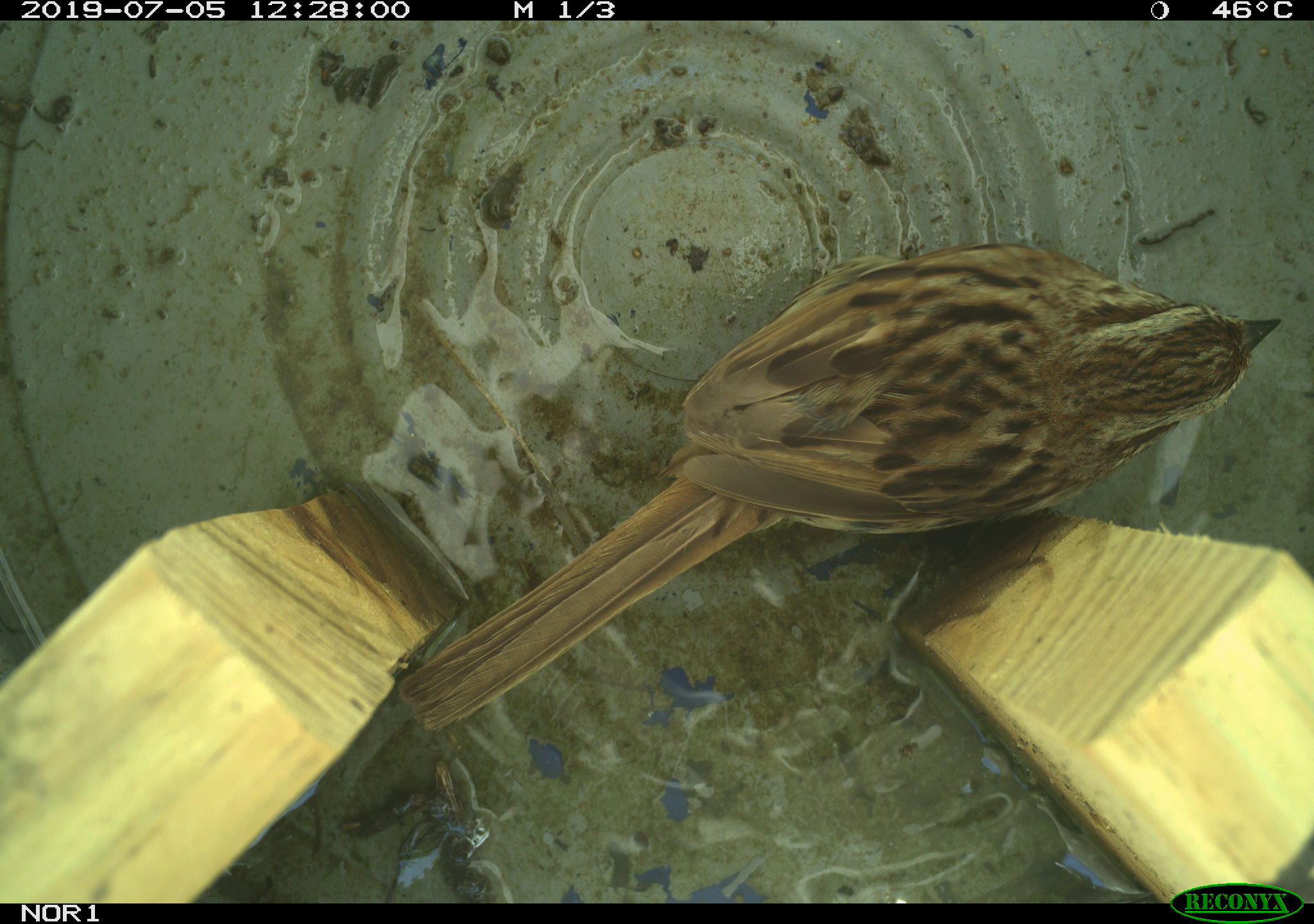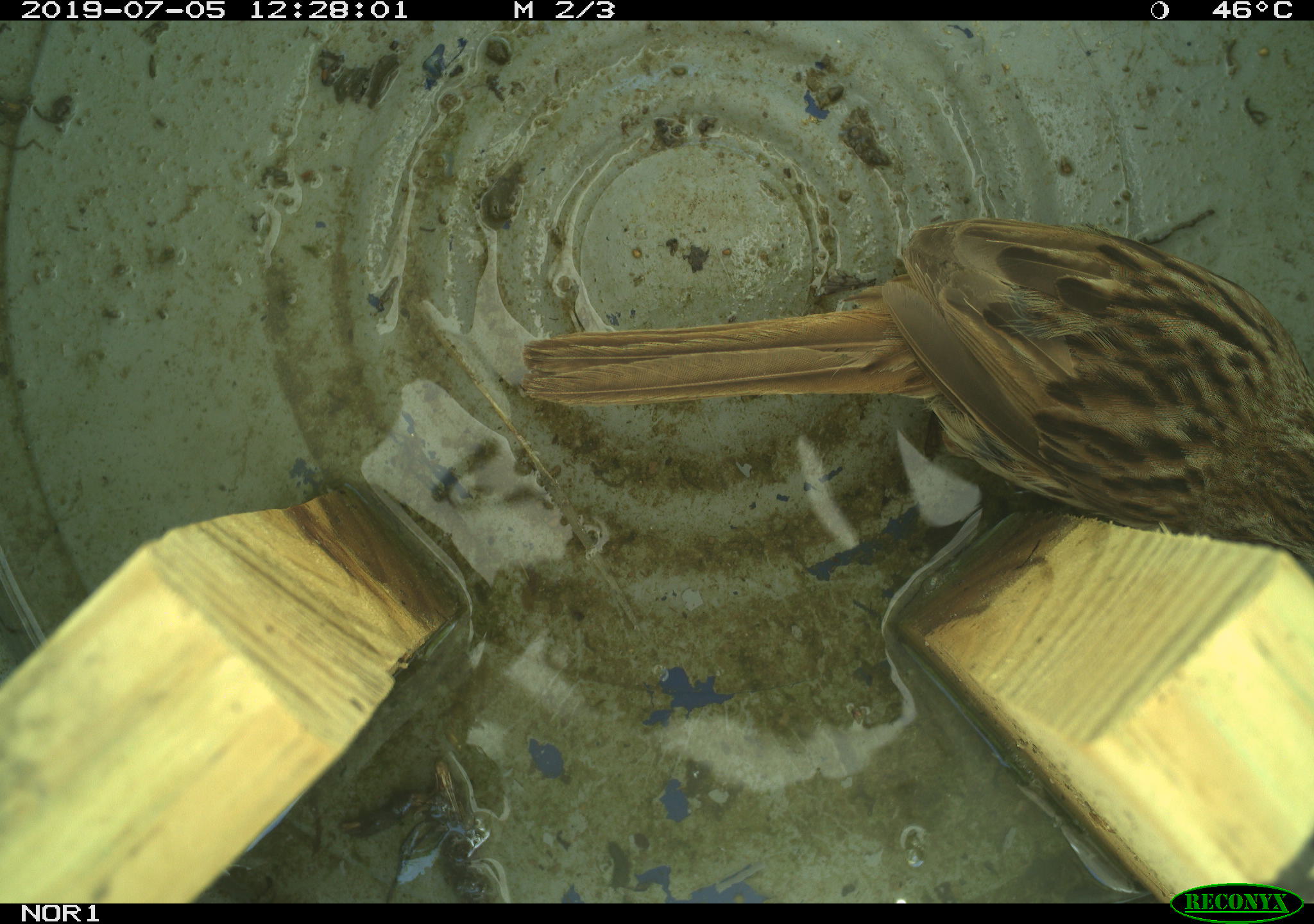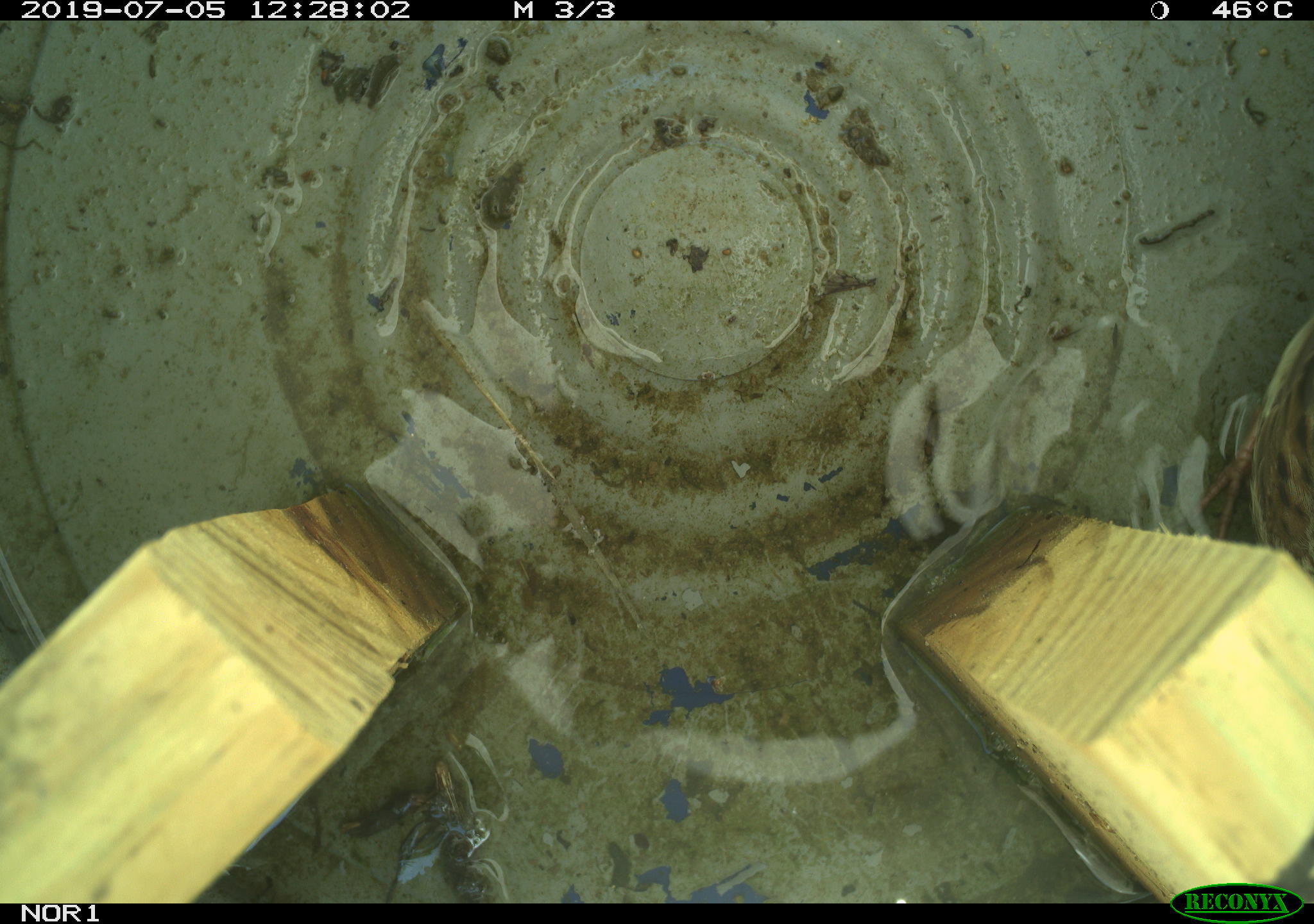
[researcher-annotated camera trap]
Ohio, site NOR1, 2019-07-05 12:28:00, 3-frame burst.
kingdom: Animalia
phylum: Chordata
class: Aves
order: Passeriformes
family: Passerellidae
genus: Melospiza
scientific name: Melospiza melodia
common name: song sparrow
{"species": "song sparrow (Melospiza melodia)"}